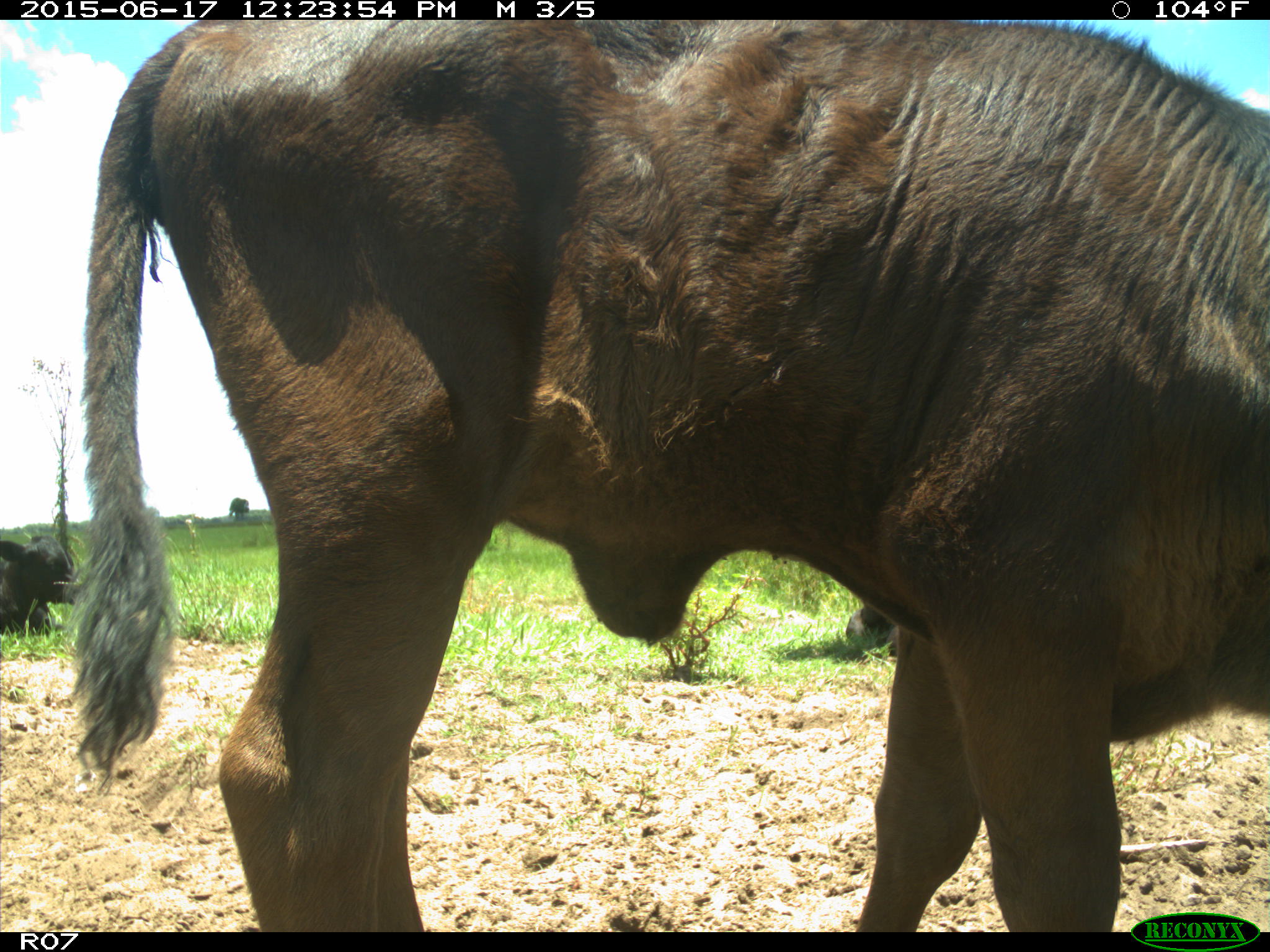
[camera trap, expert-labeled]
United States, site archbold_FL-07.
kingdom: Animalia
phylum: Chordata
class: Mammalia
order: Artiodactyla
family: Bovidae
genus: Bos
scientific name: Bos taurus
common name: domestic cow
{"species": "Bos taurus (domestic cow)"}